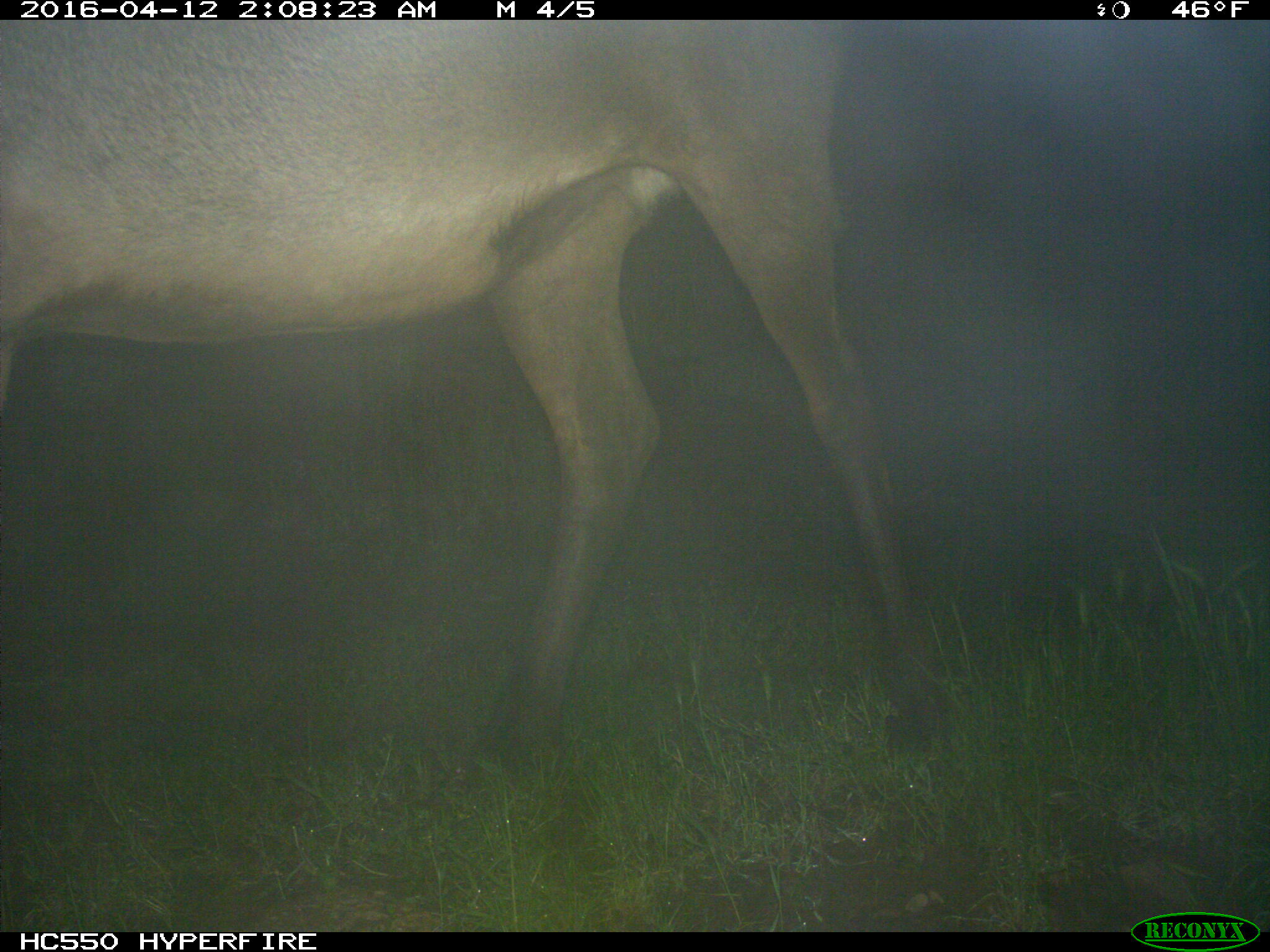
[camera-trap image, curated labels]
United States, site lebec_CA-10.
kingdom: Animalia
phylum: Chordata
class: Mammalia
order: Artiodactyla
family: Cervidae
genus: Cervus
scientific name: Cervus canadensis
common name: elk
Cervus canadensis (elk).